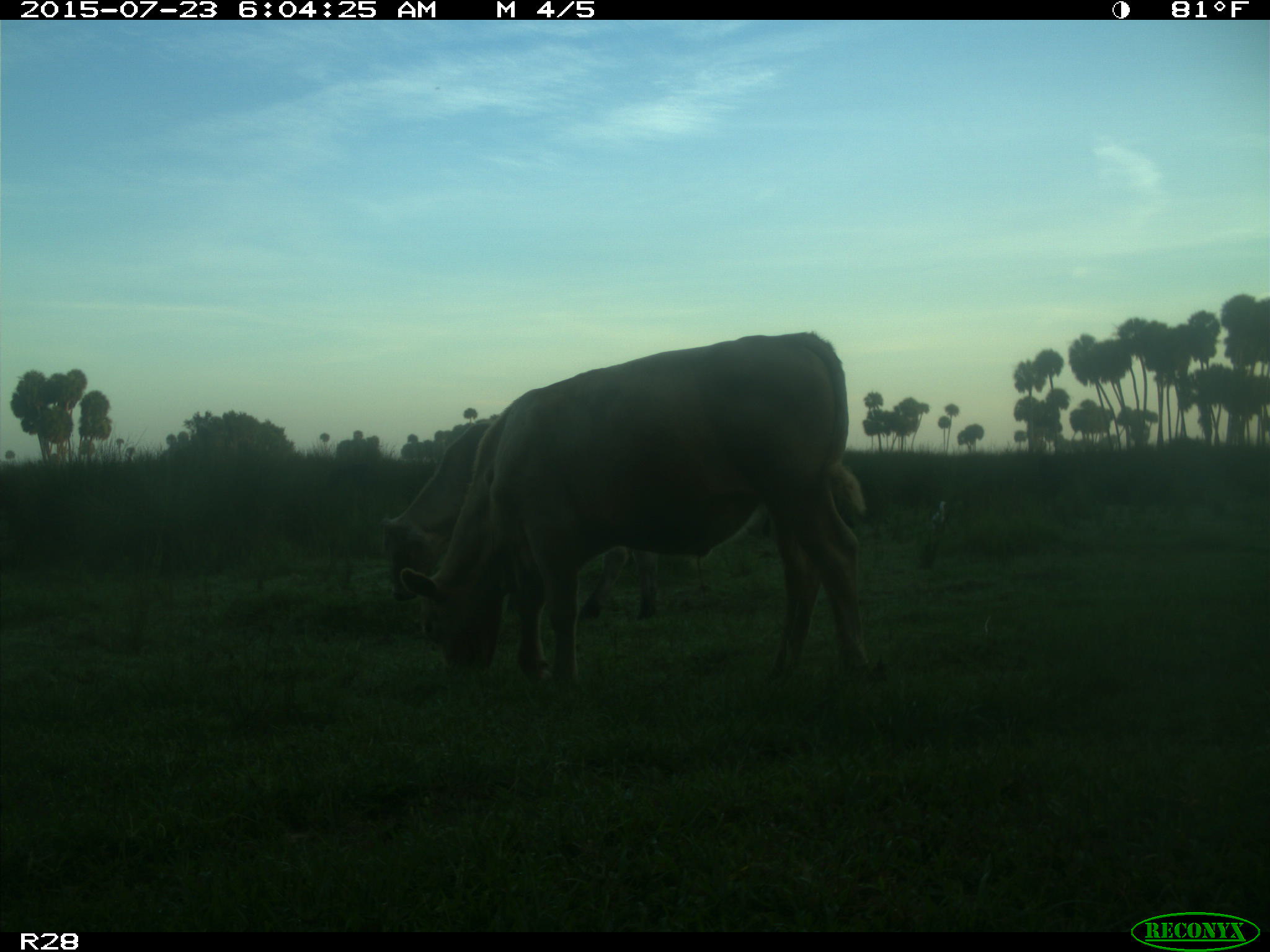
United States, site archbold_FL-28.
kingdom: Animalia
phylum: Chordata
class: Mammalia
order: Artiodactyla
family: Bovidae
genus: Bos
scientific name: Bos taurus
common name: domestic cow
Bos taurus (domestic cow).